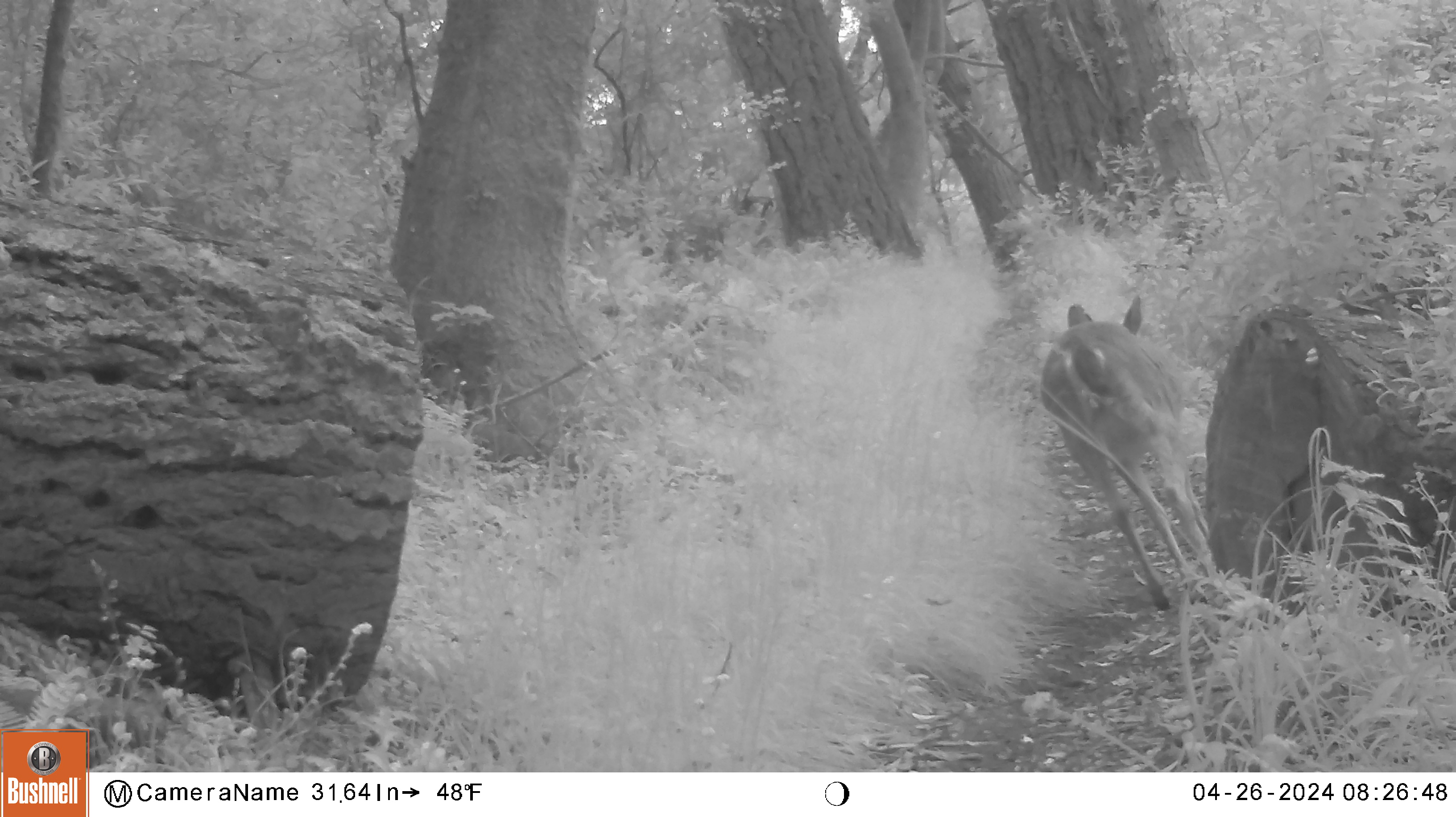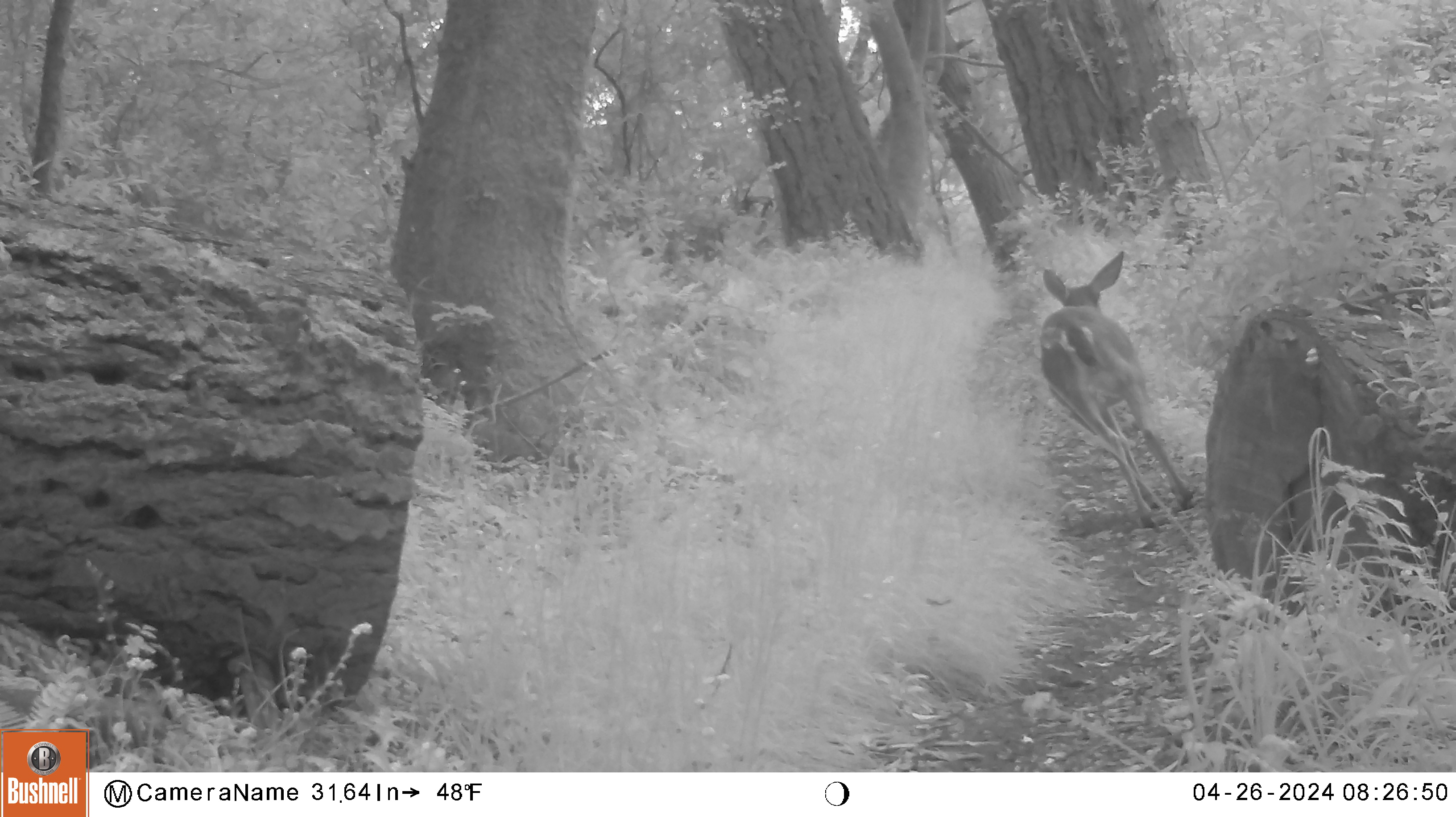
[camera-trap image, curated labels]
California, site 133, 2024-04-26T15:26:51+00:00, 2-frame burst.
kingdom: Animalia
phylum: Chordata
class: Mammalia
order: Artiodactyla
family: Cervidae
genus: Odocoileus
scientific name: Odocoileus hemionus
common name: mule deer